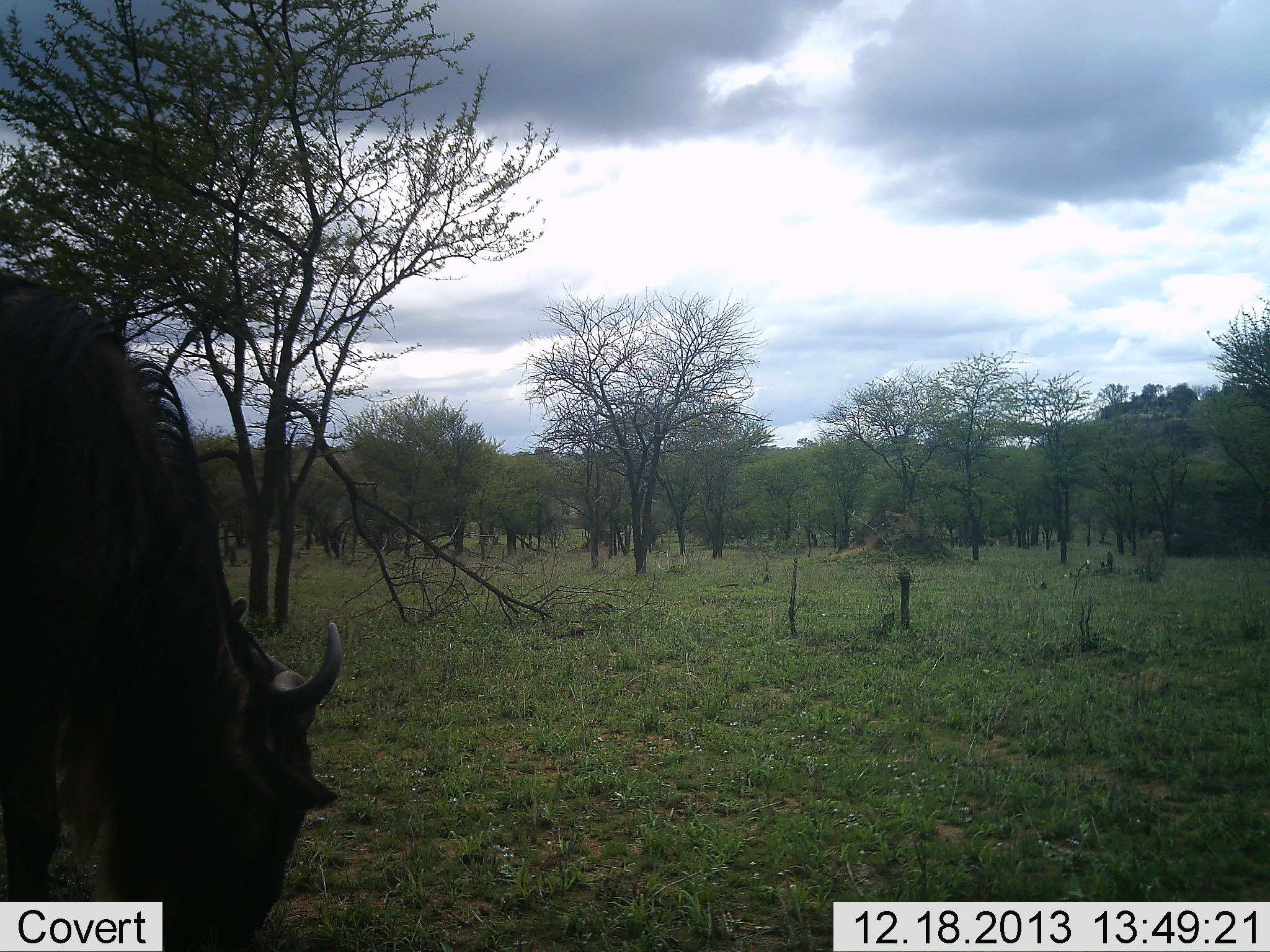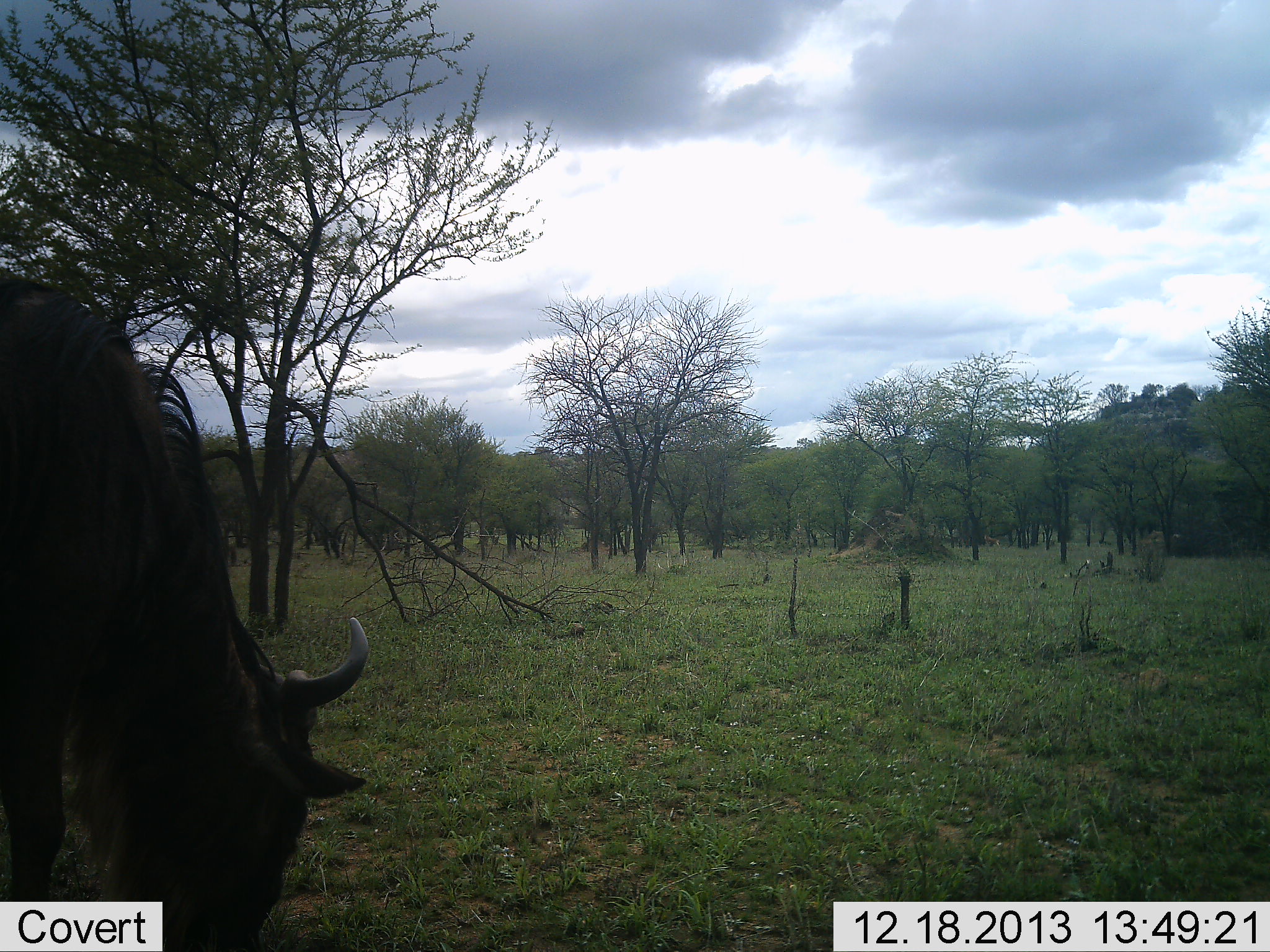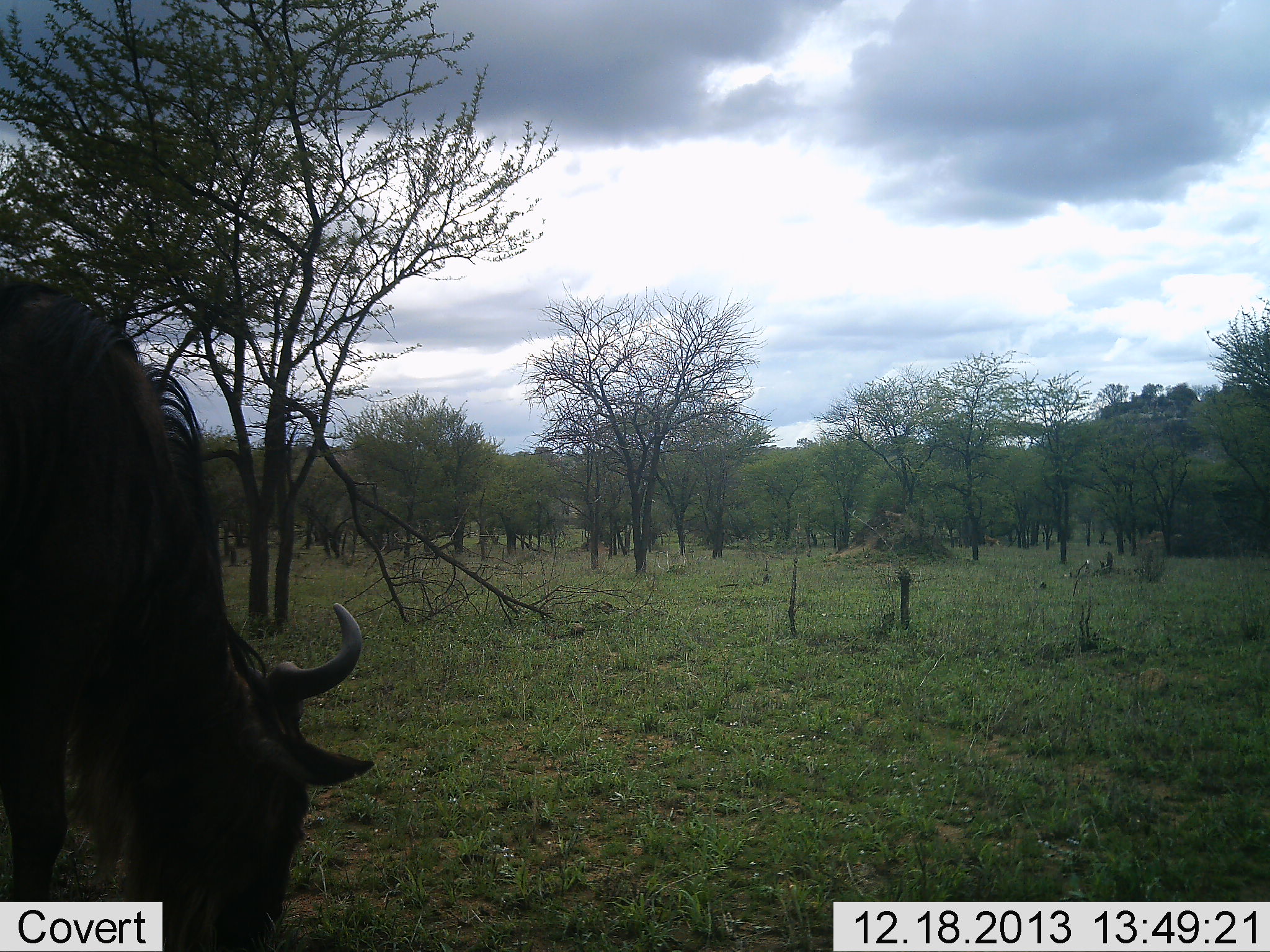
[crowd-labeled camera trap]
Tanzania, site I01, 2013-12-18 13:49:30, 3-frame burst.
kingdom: Animalia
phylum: Chordata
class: Mammalia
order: Artiodactyla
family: Bovidae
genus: Connochaetes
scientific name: Connochaetes taurinus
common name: blue wildebeest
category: wildebeest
Wildebeest (blue wildebeest) (Connochaetes taurinus), count 1. Behavior (volunteer vote fractions): standing 30%, resting 0%, moving 0%, interacting 0%. Young present (vote fraction): 0%. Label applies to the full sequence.